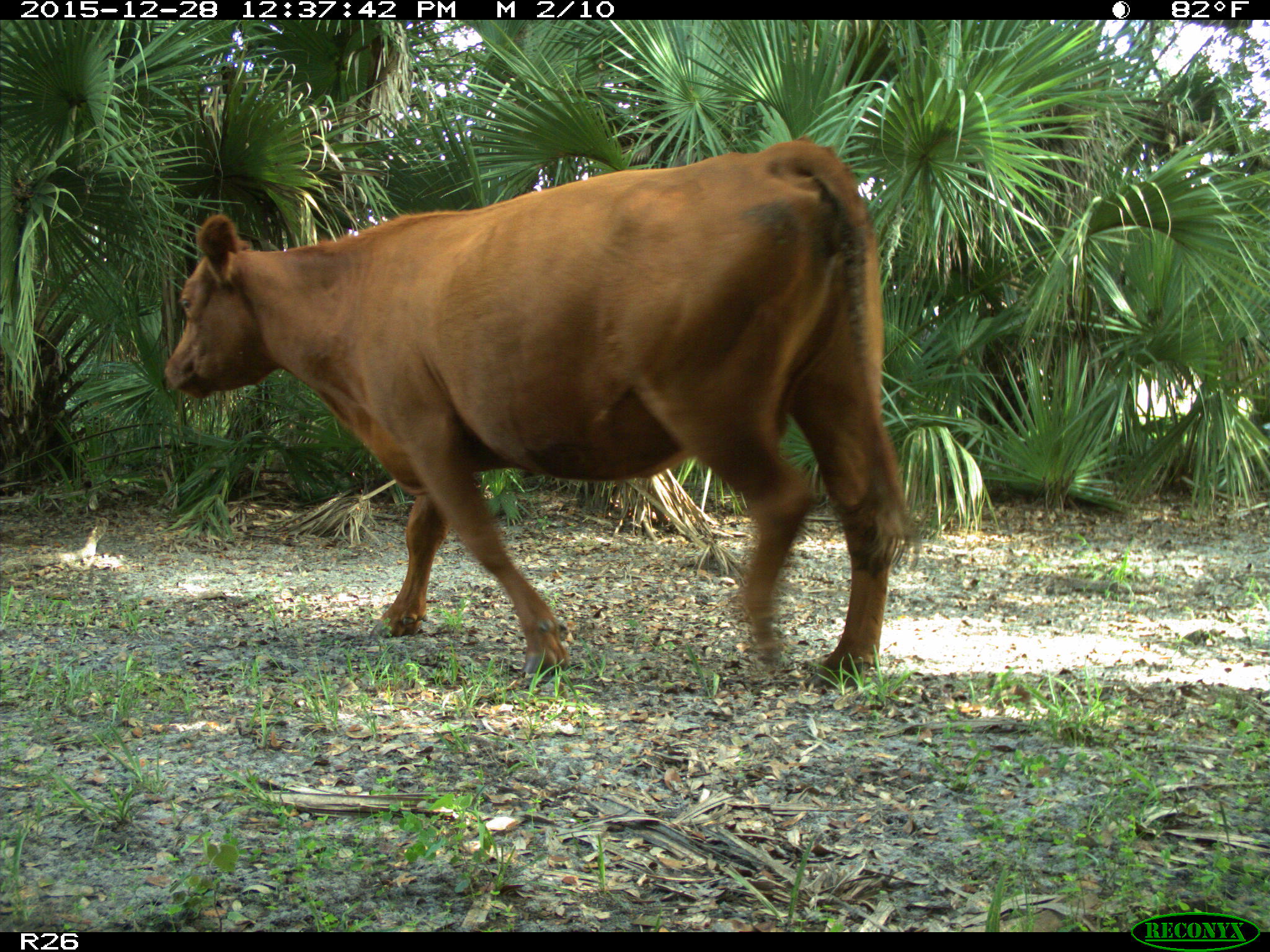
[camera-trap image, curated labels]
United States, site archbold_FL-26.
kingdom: Animalia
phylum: Chordata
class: Mammalia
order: Artiodactyla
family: Bovidae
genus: Bos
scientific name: Bos taurus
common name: domestic cow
Bos taurus (domestic cow).